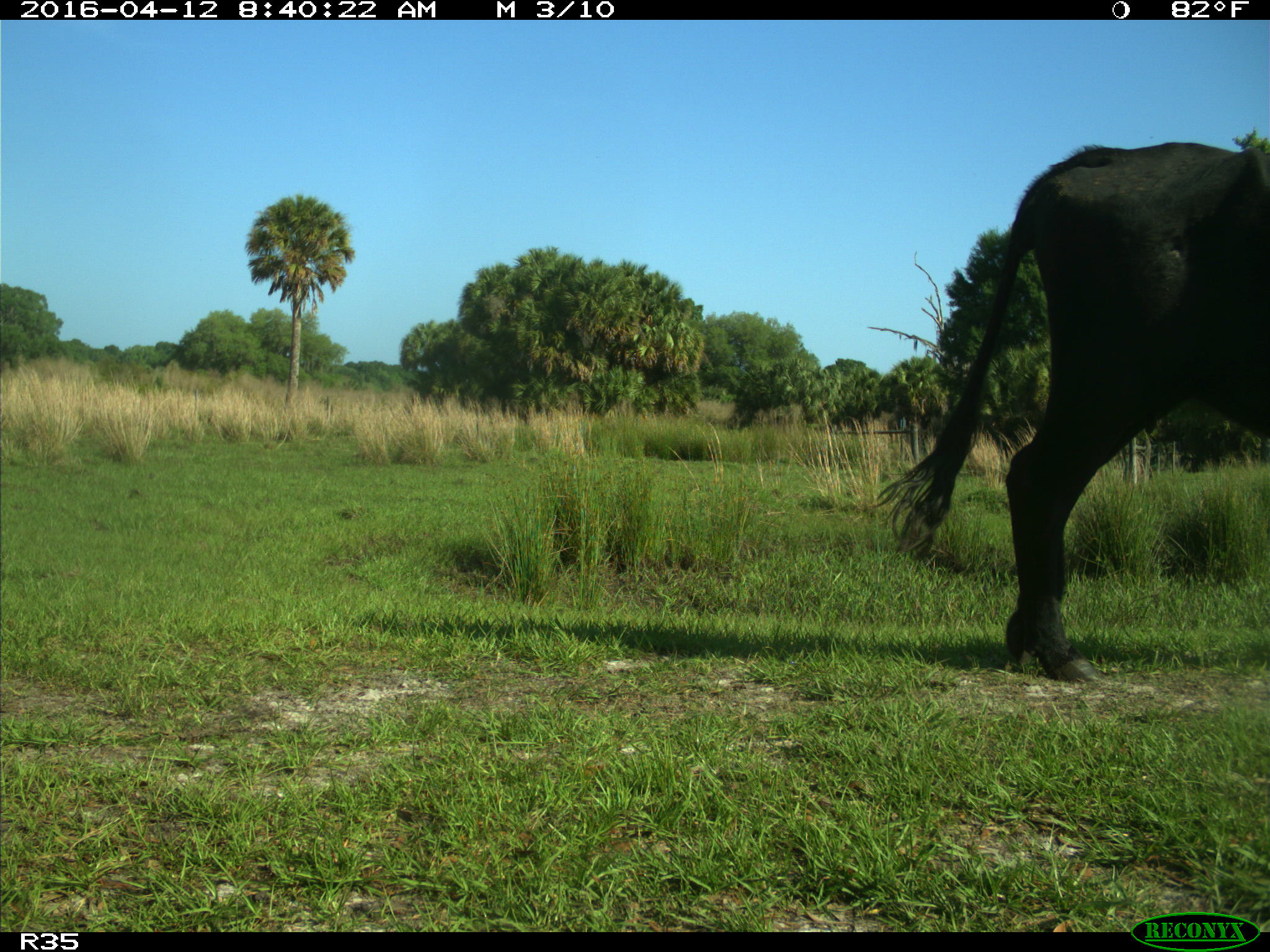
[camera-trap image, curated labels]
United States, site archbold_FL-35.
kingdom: Animalia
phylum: Chordata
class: Mammalia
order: Artiodactyla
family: Bovidae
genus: Bos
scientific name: Bos taurus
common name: domestic cow